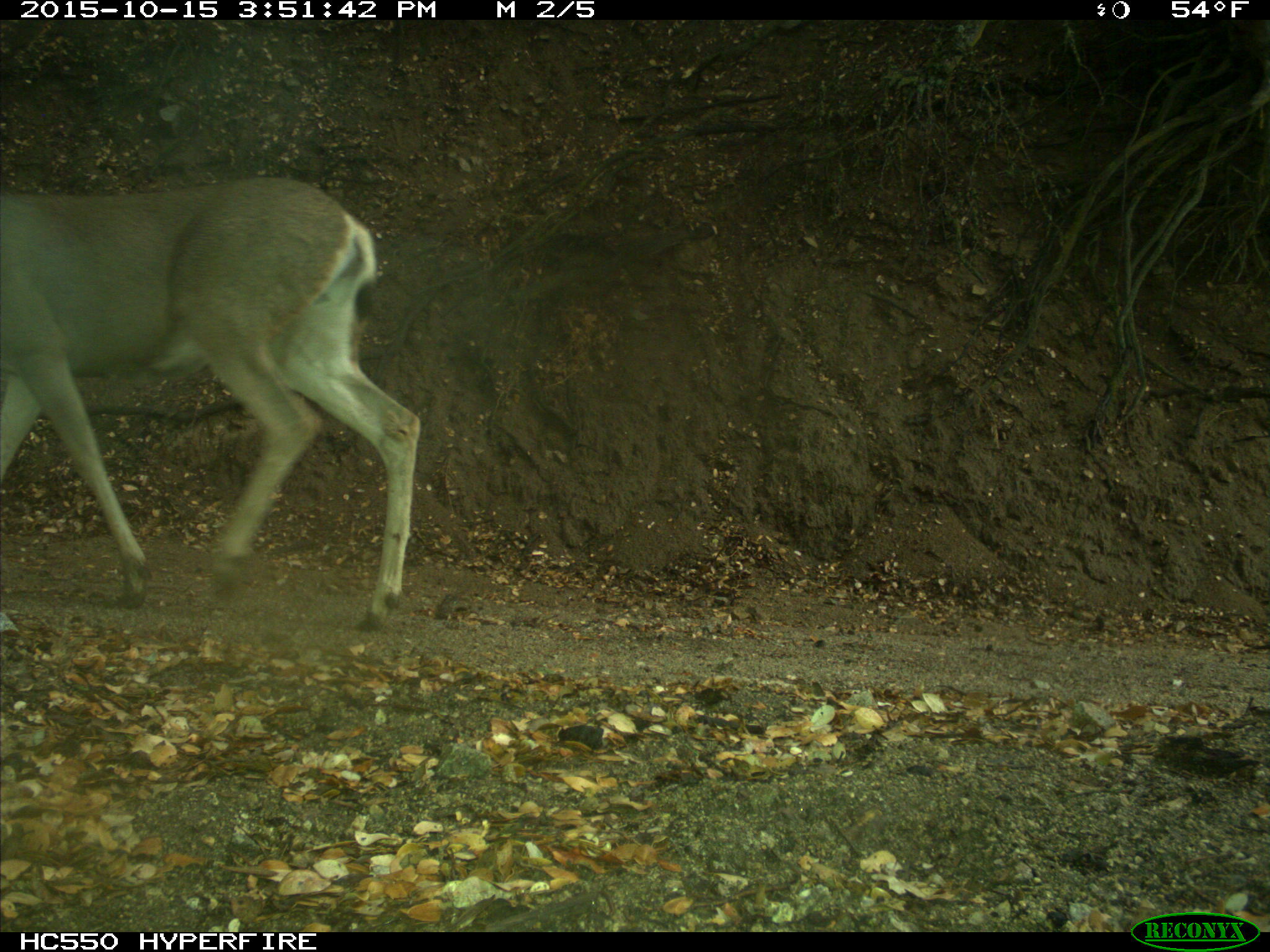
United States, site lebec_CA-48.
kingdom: Animalia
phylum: Chordata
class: Mammalia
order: Artiodactyla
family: Cervidae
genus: Odocoileus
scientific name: Odocoileus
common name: deer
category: unidentified deer